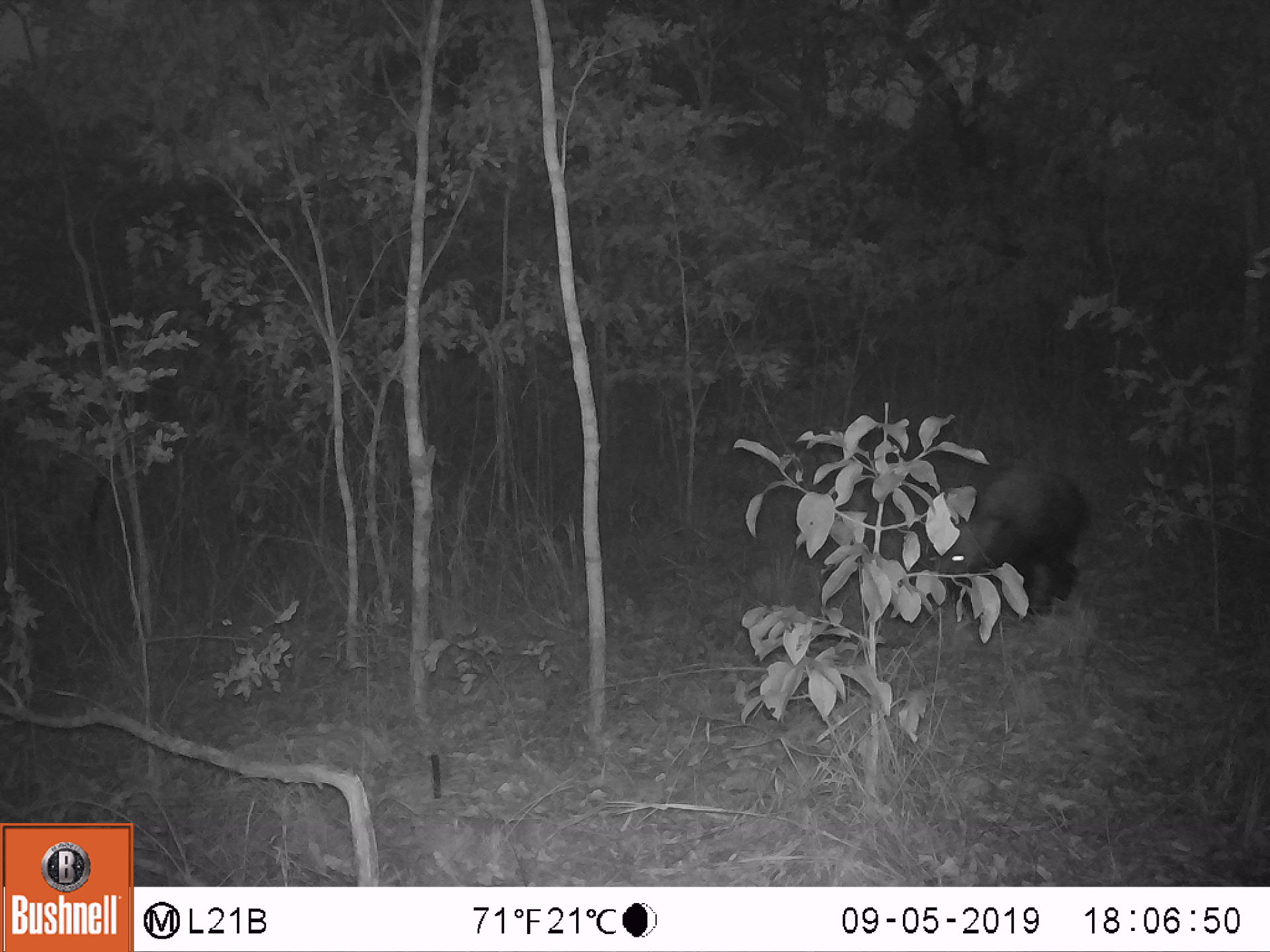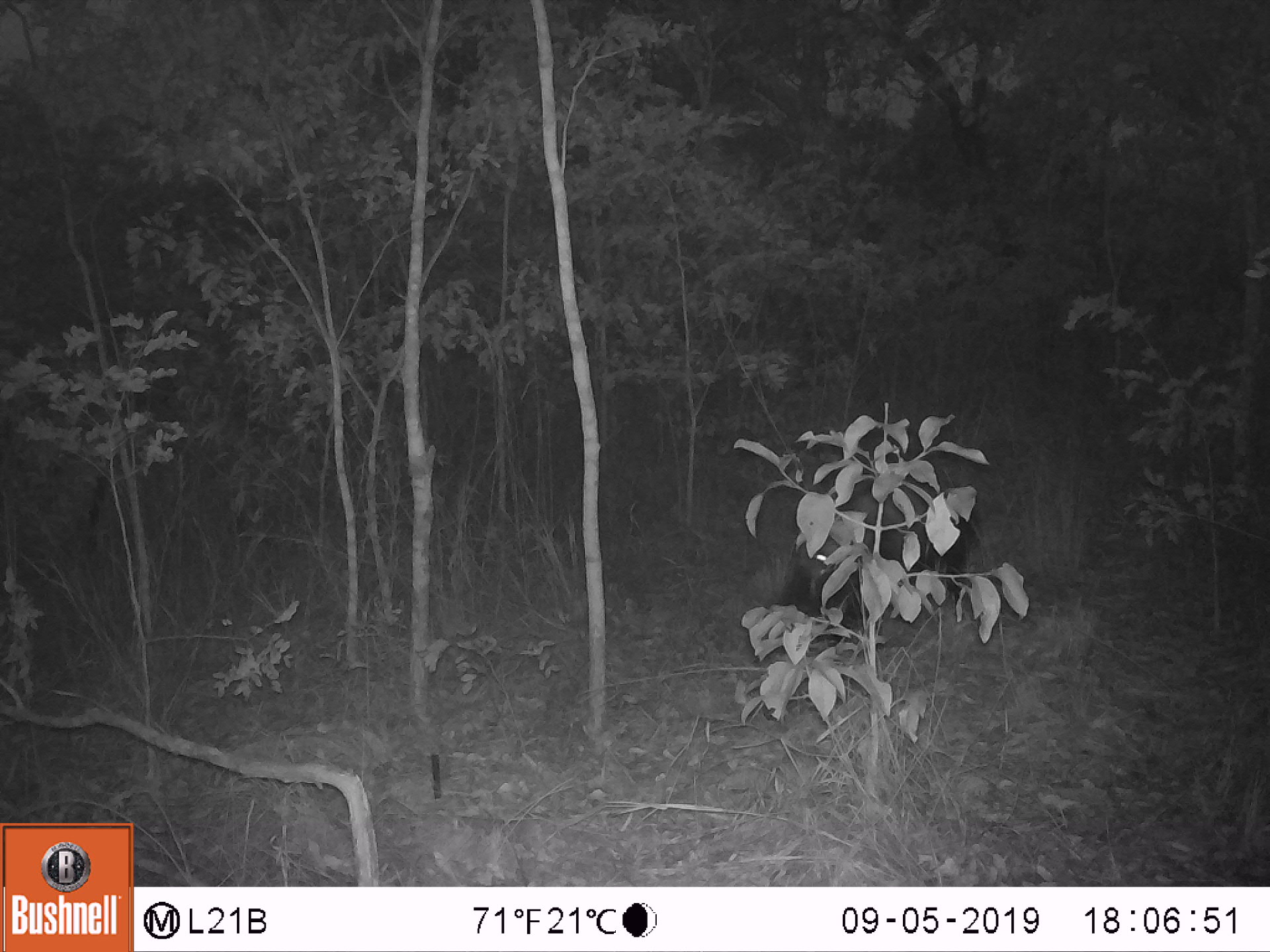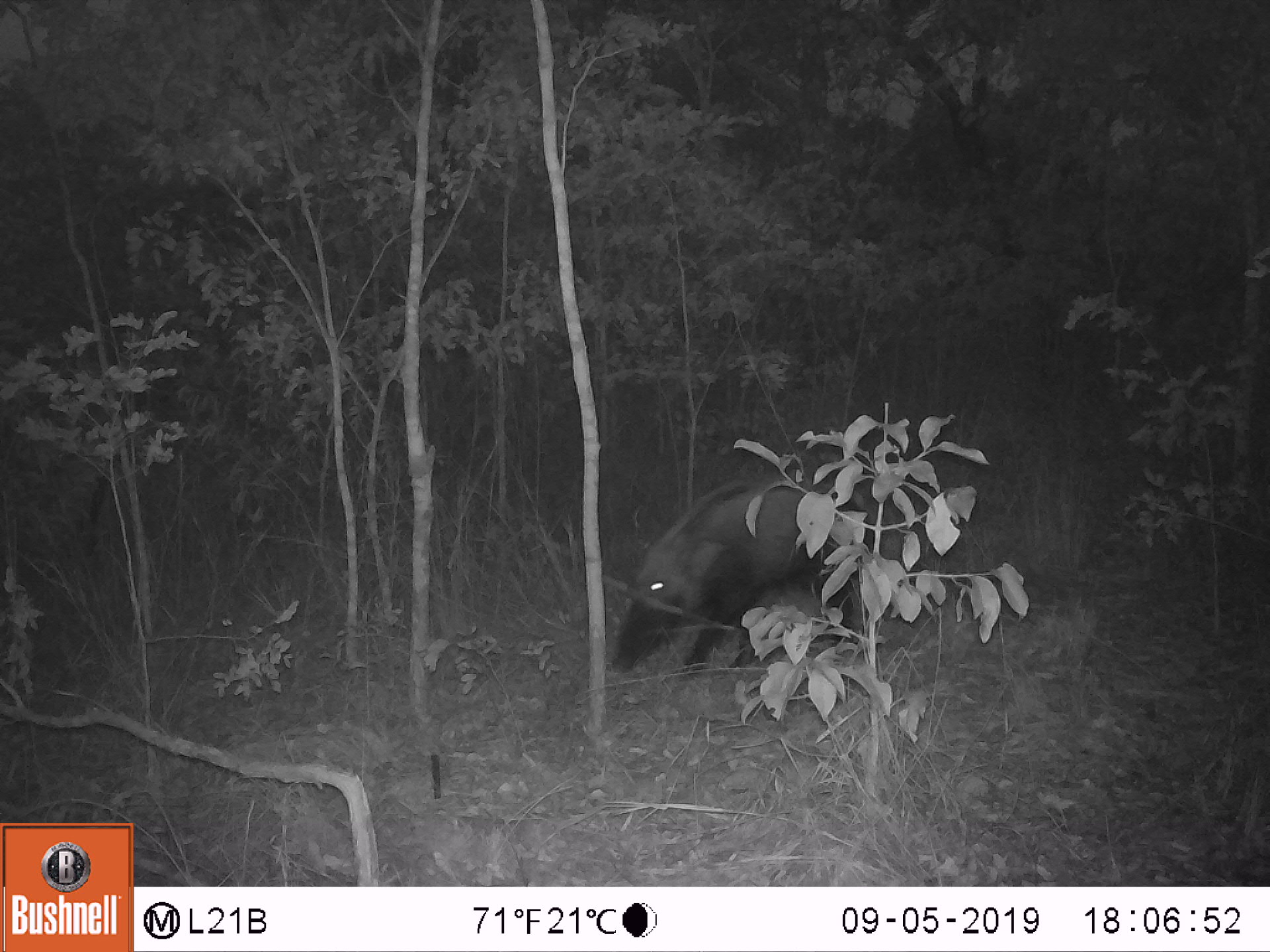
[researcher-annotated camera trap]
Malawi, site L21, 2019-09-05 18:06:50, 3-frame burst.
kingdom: Animalia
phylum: Chordata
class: Mammalia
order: Artiodactyla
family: Suidae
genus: Potamochoerus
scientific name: Potamochoerus larvatus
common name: bushpig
Bushpig (Potamochoerus larvatus), count 1.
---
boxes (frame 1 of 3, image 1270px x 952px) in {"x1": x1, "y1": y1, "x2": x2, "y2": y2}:
bushpig: {"x1": 919, "y1": 458, "x2": 1097, "y2": 619}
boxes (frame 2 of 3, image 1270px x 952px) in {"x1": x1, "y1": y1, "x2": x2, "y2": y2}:
bushpig: {"x1": 768, "y1": 470, "x2": 983, "y2": 638}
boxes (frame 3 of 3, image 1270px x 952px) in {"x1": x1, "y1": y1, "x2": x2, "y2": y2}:
bushpig: {"x1": 604, "y1": 486, "x2": 881, "y2": 677}